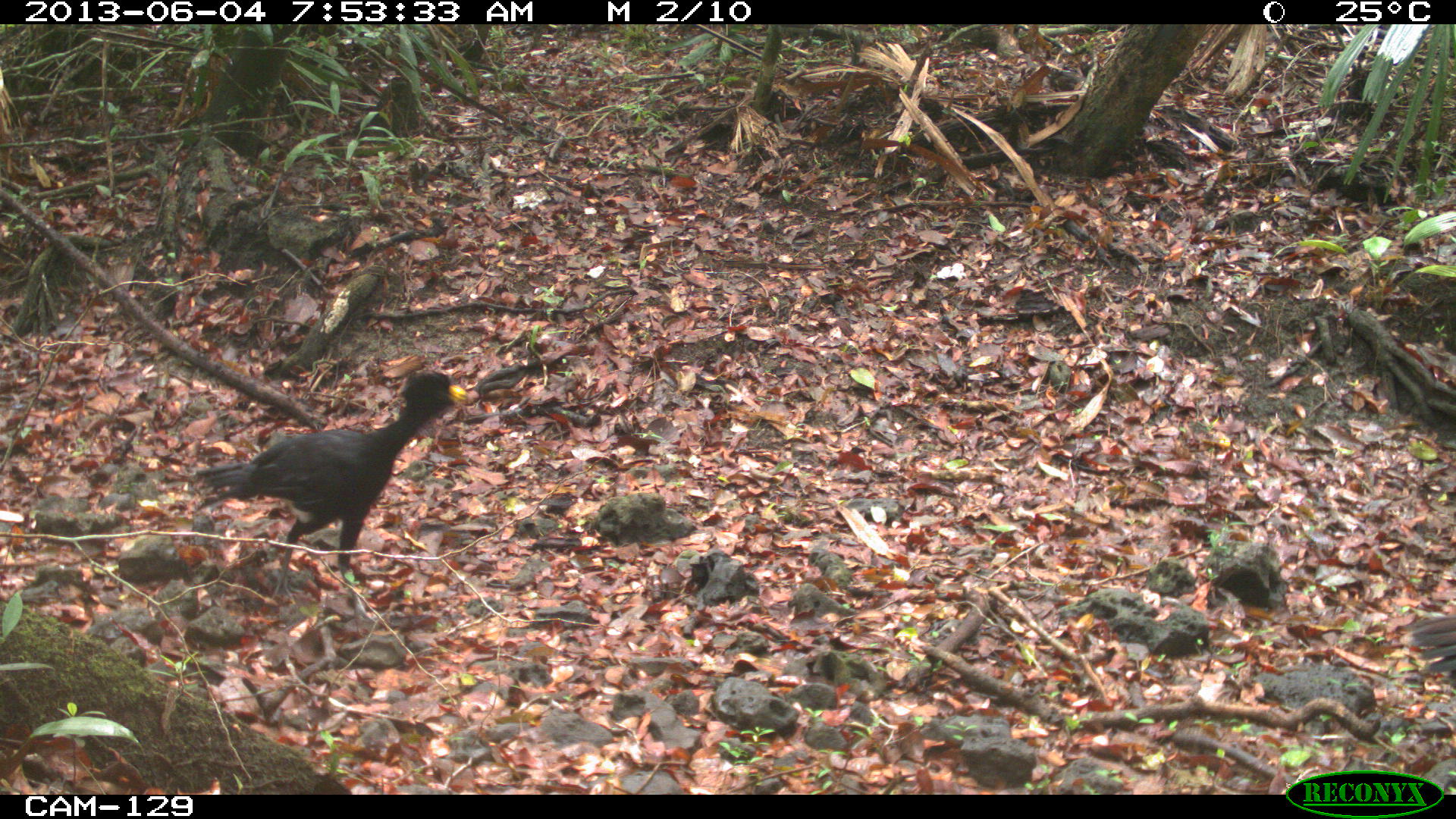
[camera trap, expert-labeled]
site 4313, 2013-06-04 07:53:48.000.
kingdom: Animalia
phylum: Chordata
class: Aves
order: Galliformes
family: Cracidae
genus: Crax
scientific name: Crax rubra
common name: great curassow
Crax rubra (great curassow), count 2.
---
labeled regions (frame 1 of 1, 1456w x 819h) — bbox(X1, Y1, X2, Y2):
crax rubra: bbox(189, 369, 468, 620)